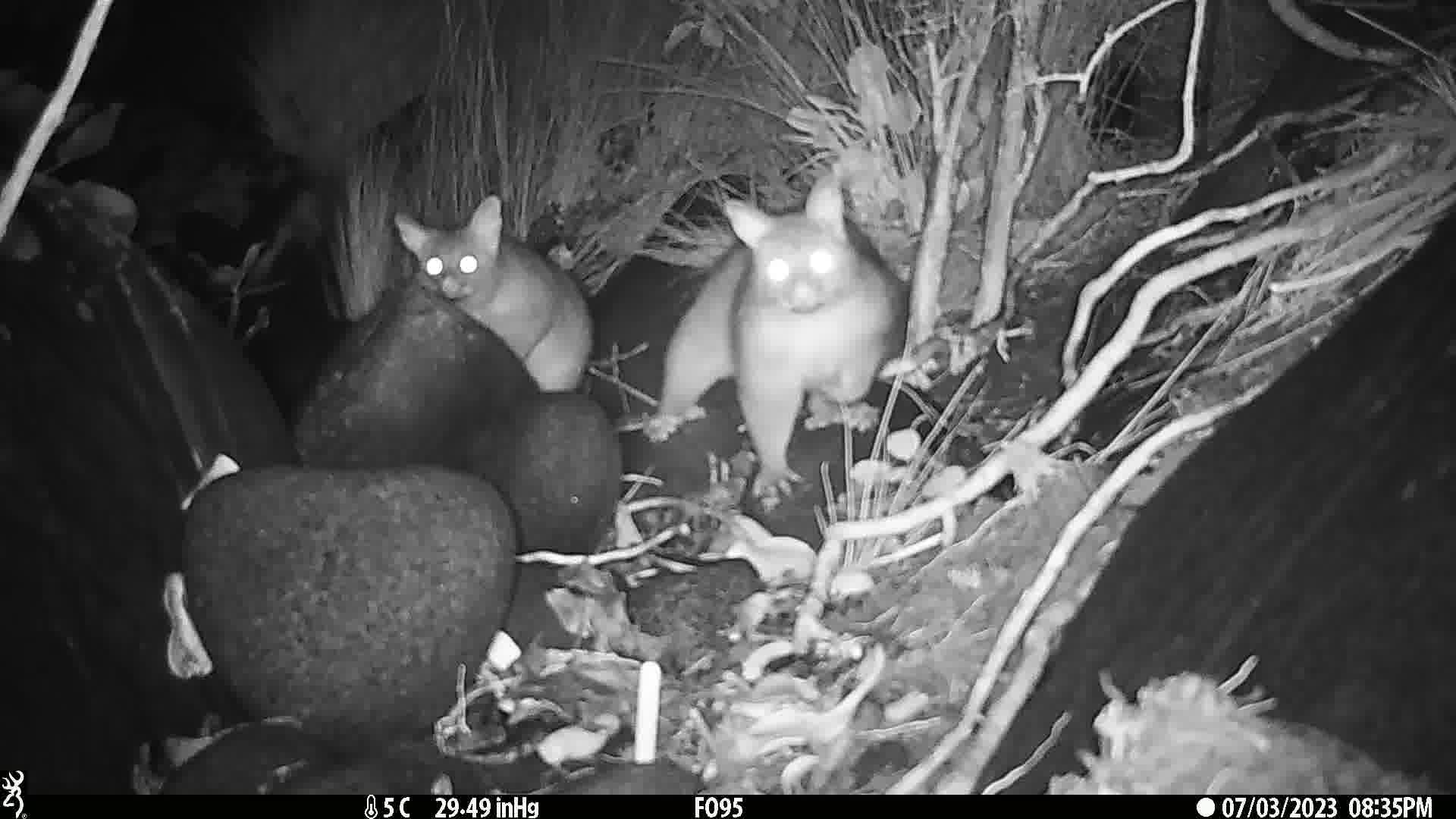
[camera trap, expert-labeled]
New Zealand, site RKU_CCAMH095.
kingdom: Animalia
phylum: Chordata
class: Mammalia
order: Diprotodontia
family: Phalangeridae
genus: Trichosurus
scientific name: Trichosurus vulpecula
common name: common brushtail possum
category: possum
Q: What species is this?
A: Possum (common brushtail possum) (Trichosurus vulpecula).